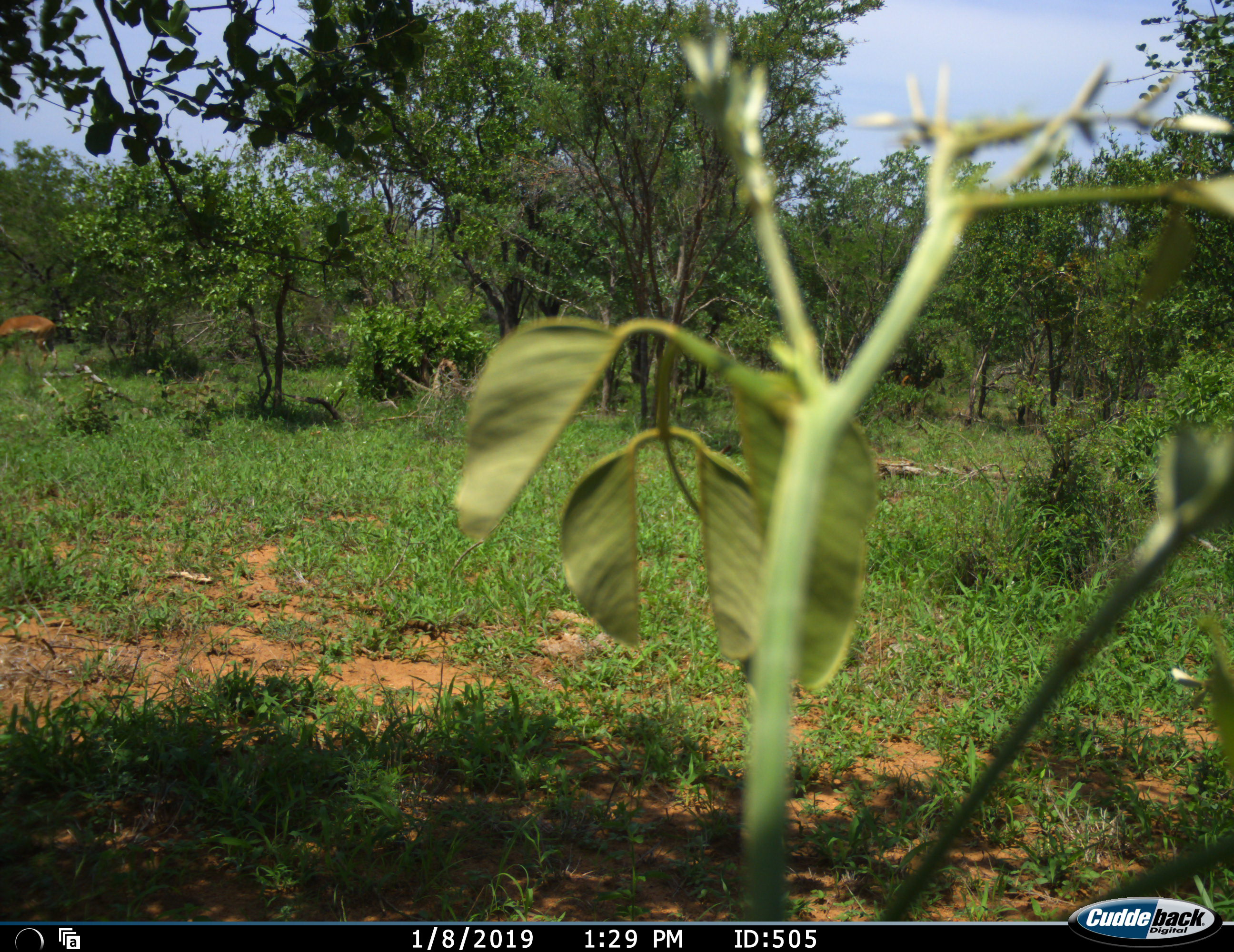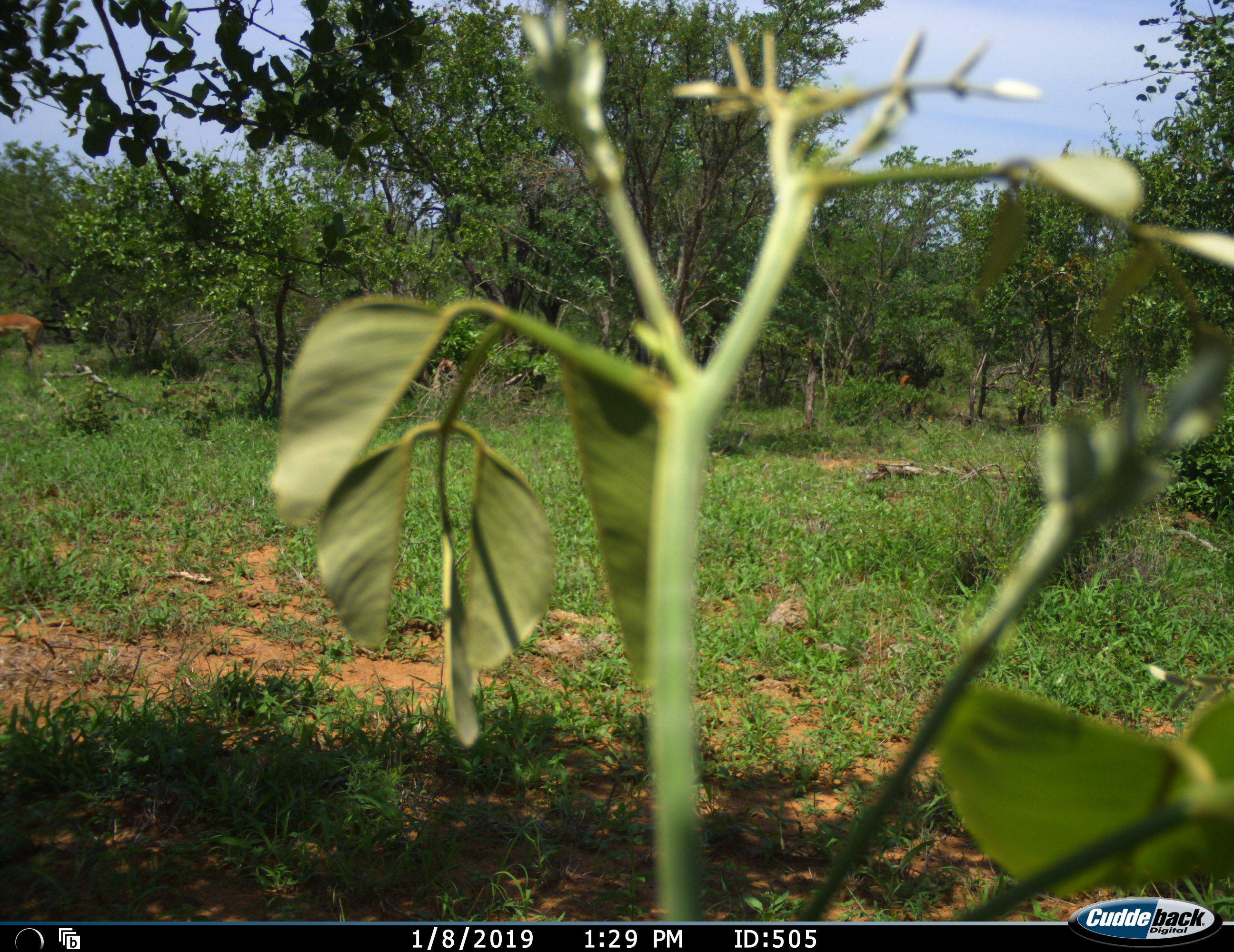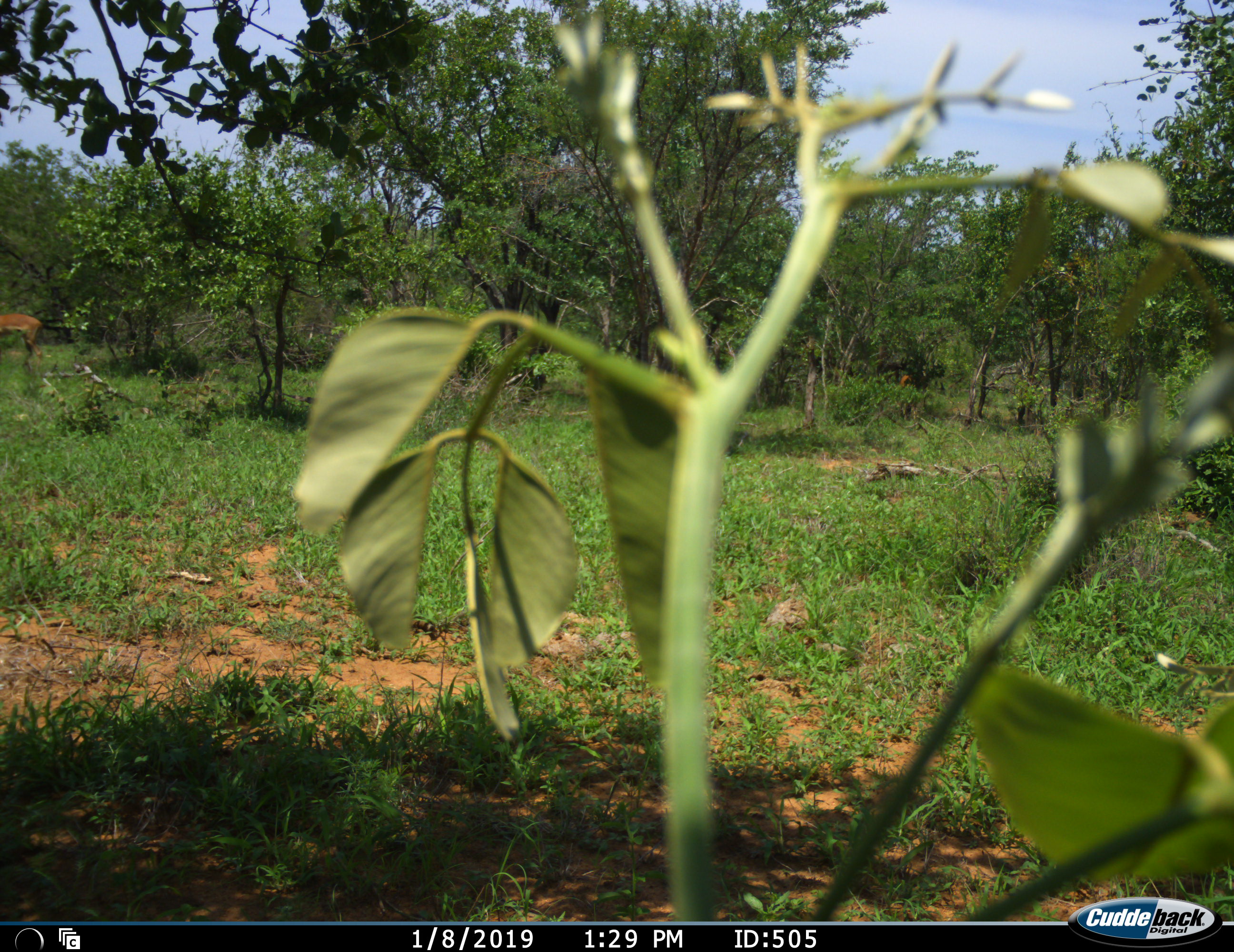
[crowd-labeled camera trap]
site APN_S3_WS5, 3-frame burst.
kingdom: Animalia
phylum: Chordata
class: Mammalia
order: Artiodactyla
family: Bovidae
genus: Aepyceros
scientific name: Aepyceros melampus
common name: impala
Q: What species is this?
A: Impala (Aepyceros melampus).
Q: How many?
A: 1.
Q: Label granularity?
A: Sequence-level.